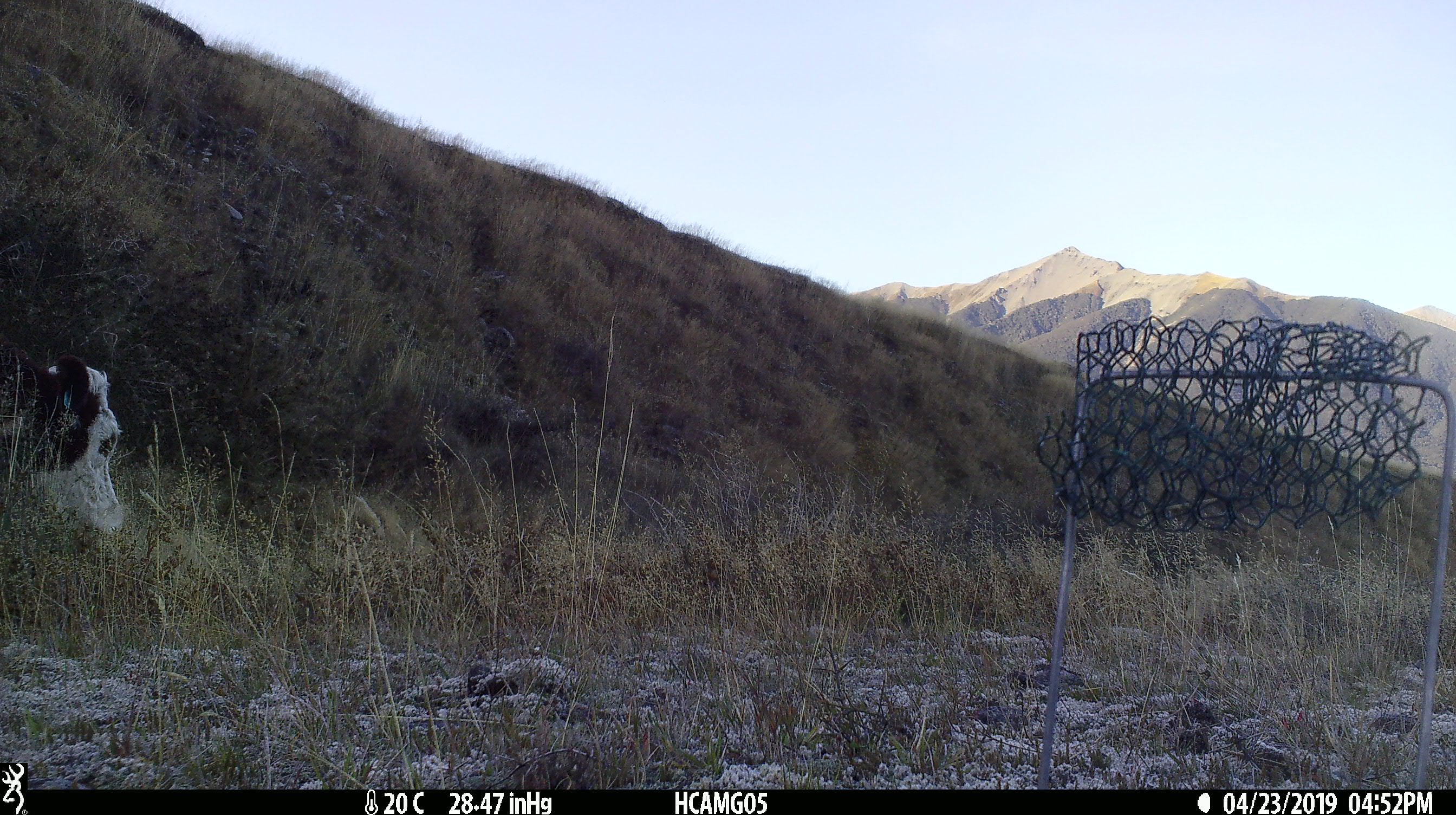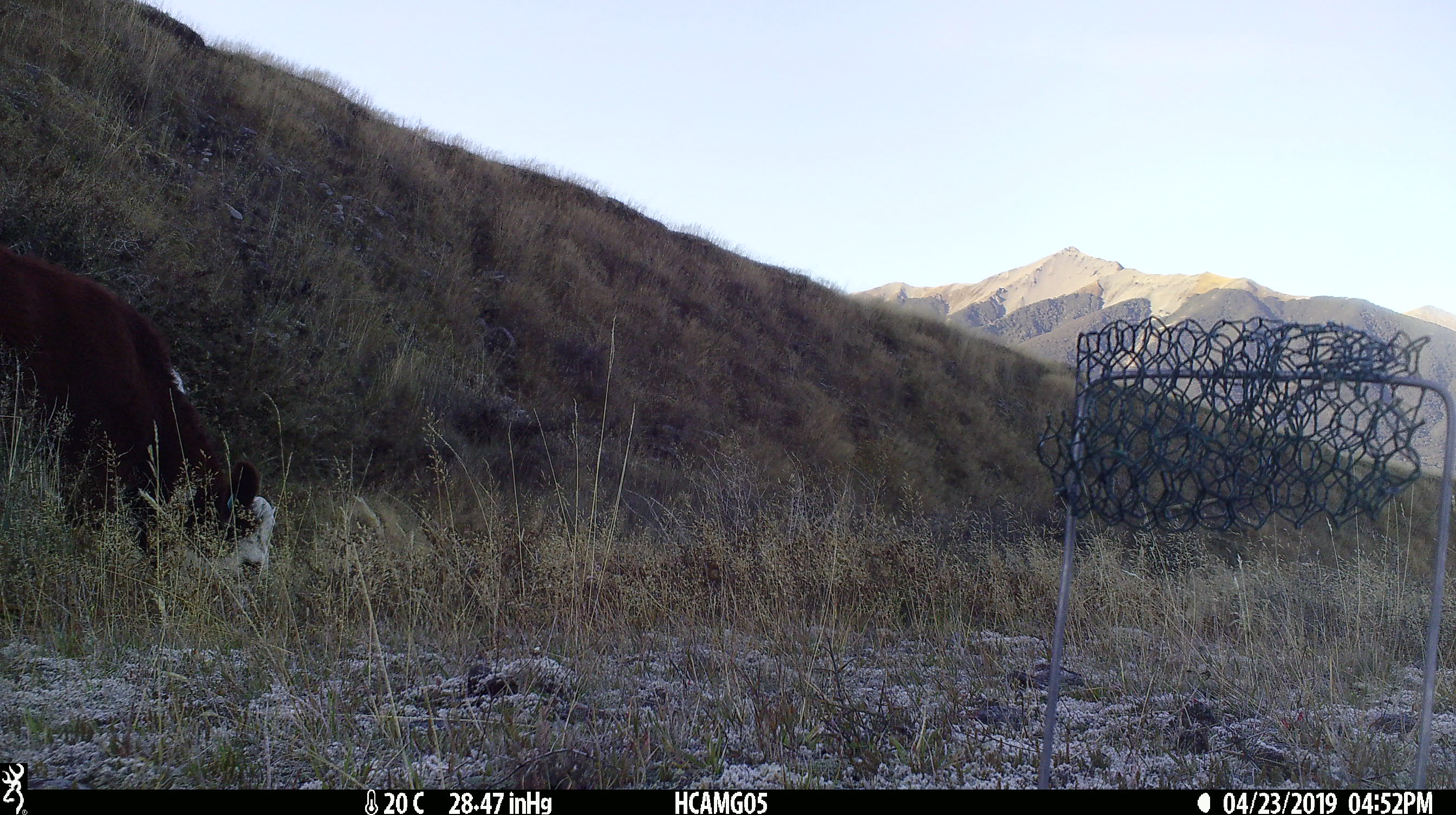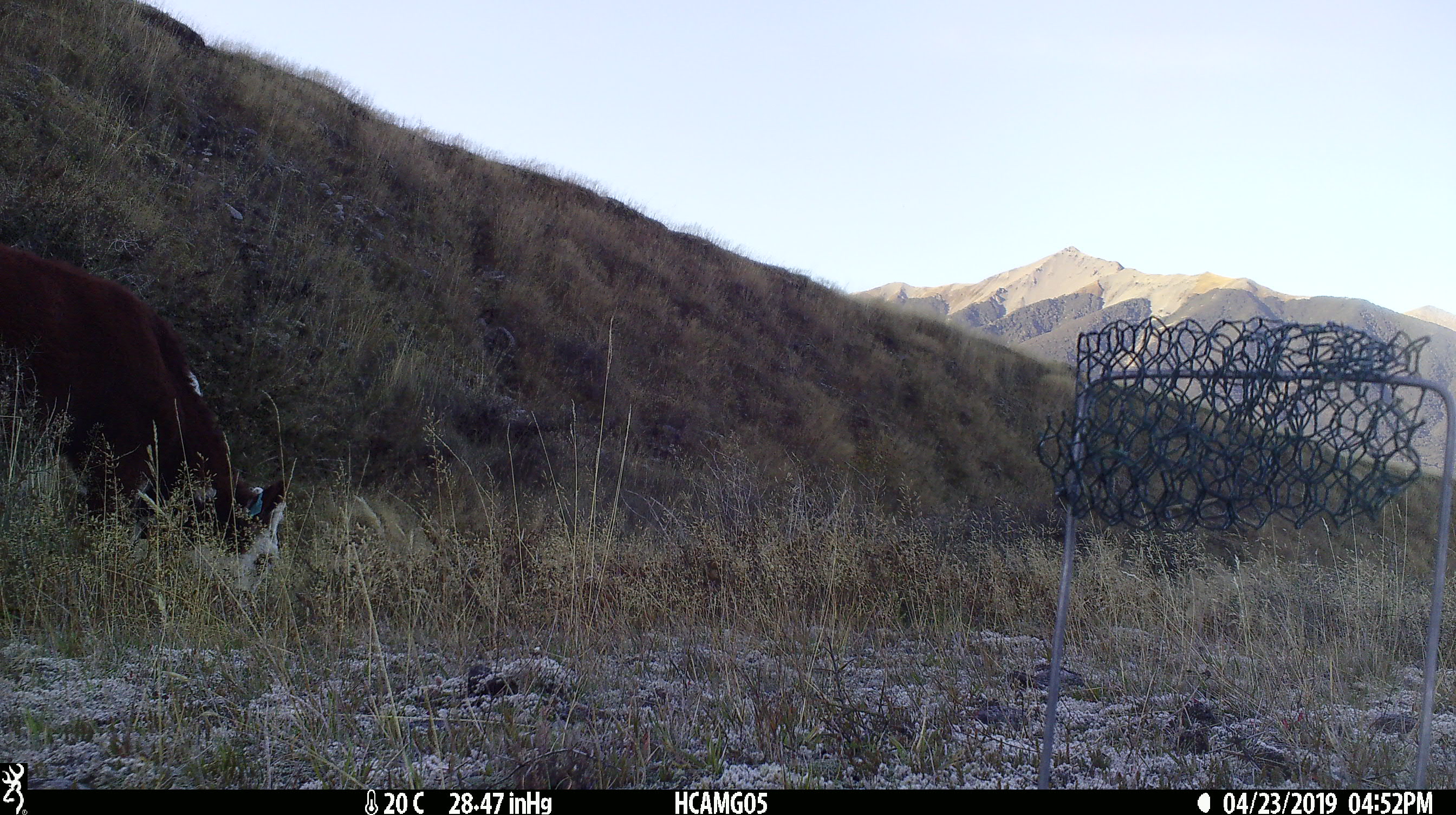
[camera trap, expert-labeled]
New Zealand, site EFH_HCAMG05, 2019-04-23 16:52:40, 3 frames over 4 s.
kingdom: Animalia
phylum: Chordata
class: Mammalia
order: Artiodactyla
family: Bovidae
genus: Bos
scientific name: Bos taurus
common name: domestic cow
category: cow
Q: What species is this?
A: Cow (domestic cow) (Bos taurus).